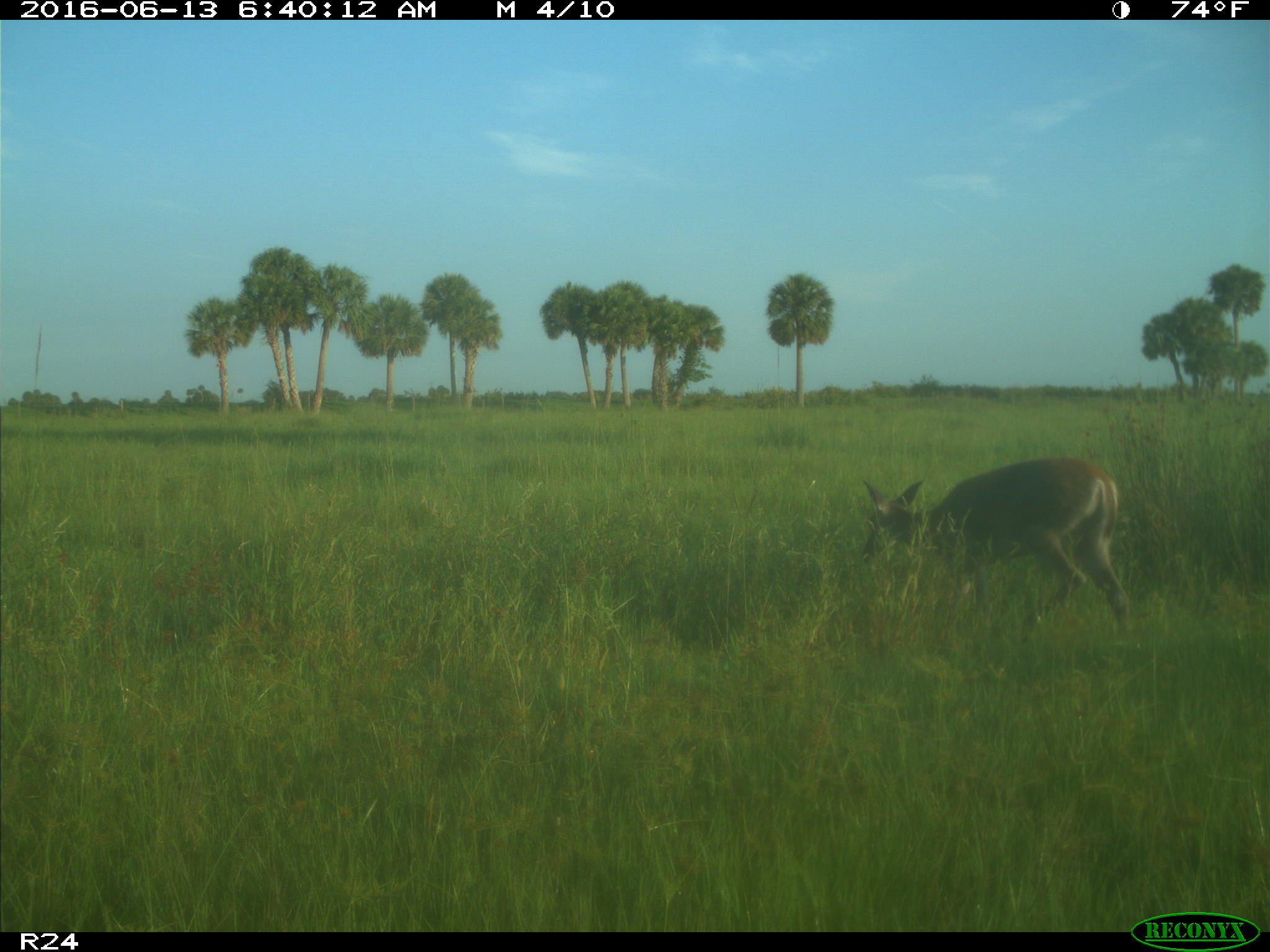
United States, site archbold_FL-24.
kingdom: Animalia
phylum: Chordata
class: Mammalia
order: Artiodactyla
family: Cervidae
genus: Odocoileus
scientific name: Odocoileus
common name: deer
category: unidentified deer